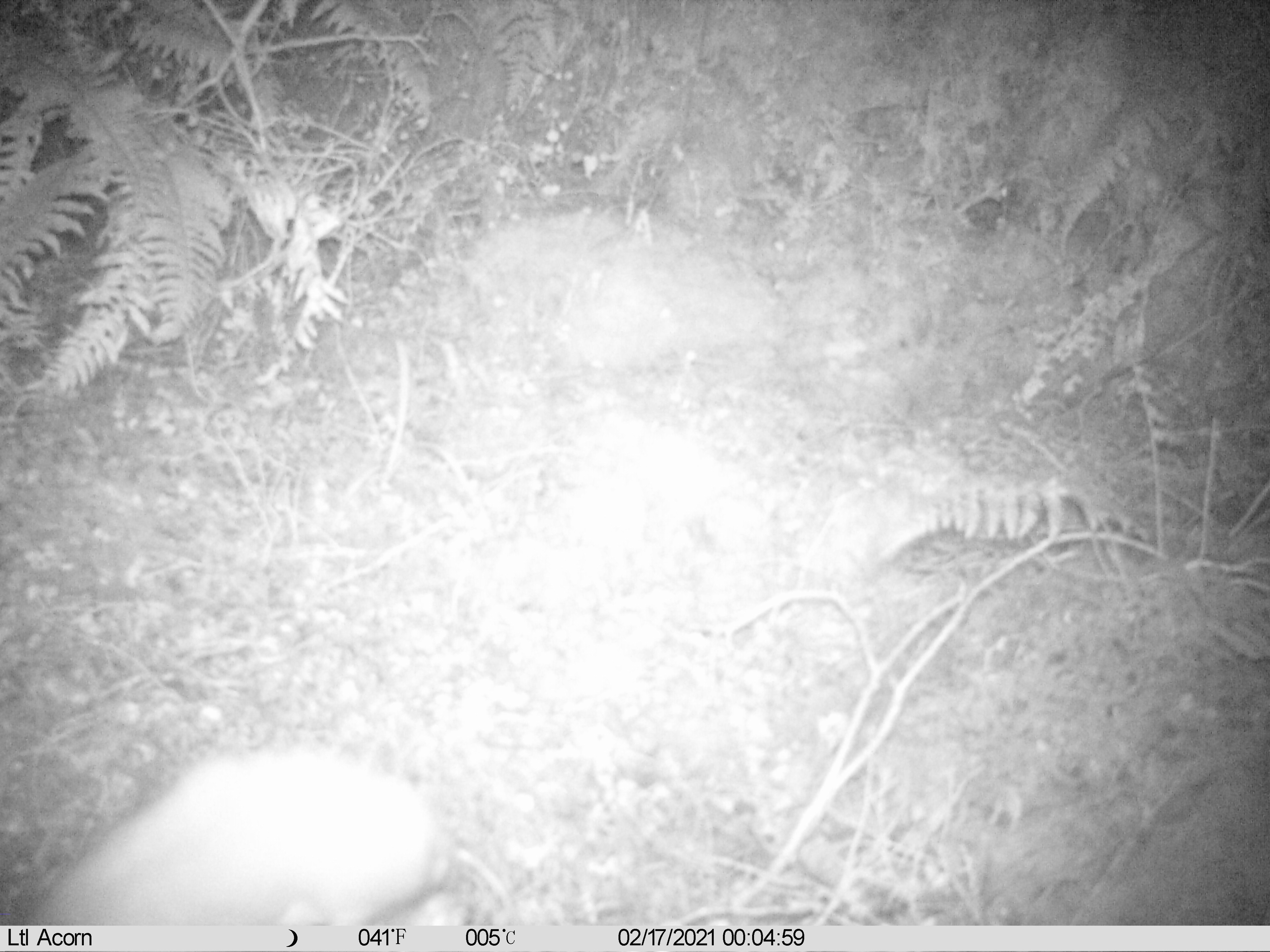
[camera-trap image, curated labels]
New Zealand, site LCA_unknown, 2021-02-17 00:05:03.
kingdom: Animalia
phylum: Chordata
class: Mammalia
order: Carnivora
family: Mustelidae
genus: Mustela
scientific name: Mustela erminea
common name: stoat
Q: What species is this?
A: Stoat (Mustela erminea).